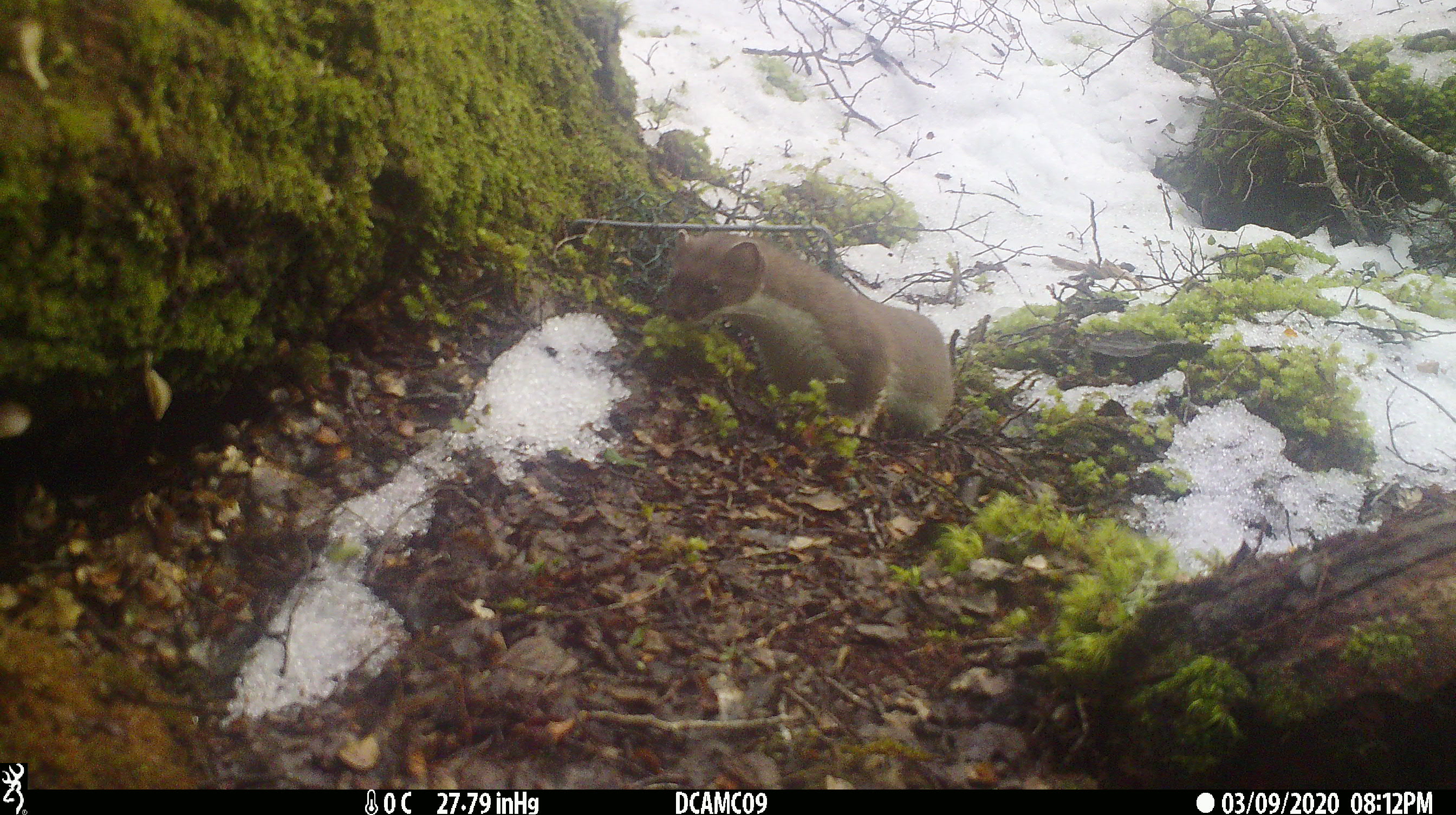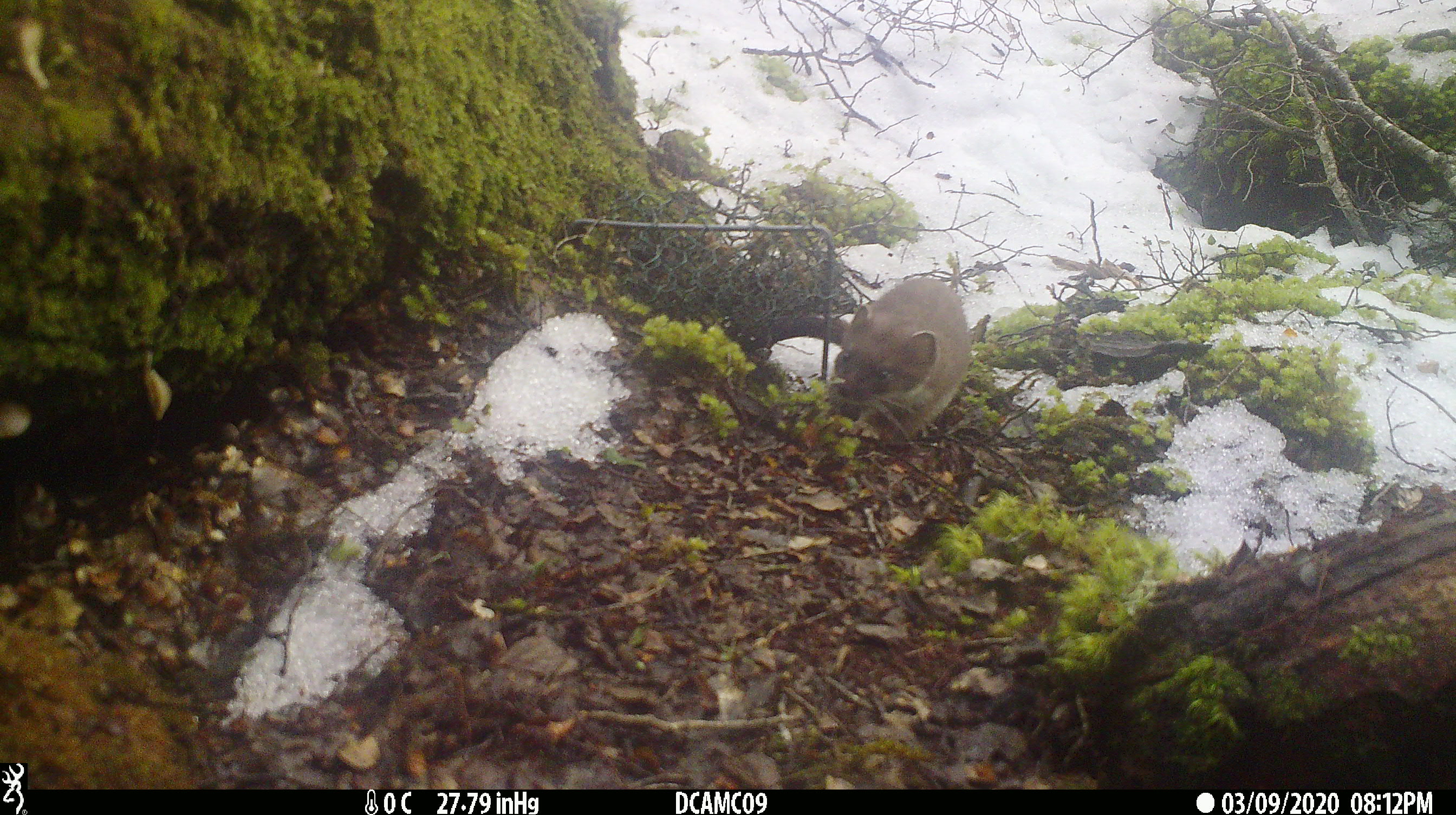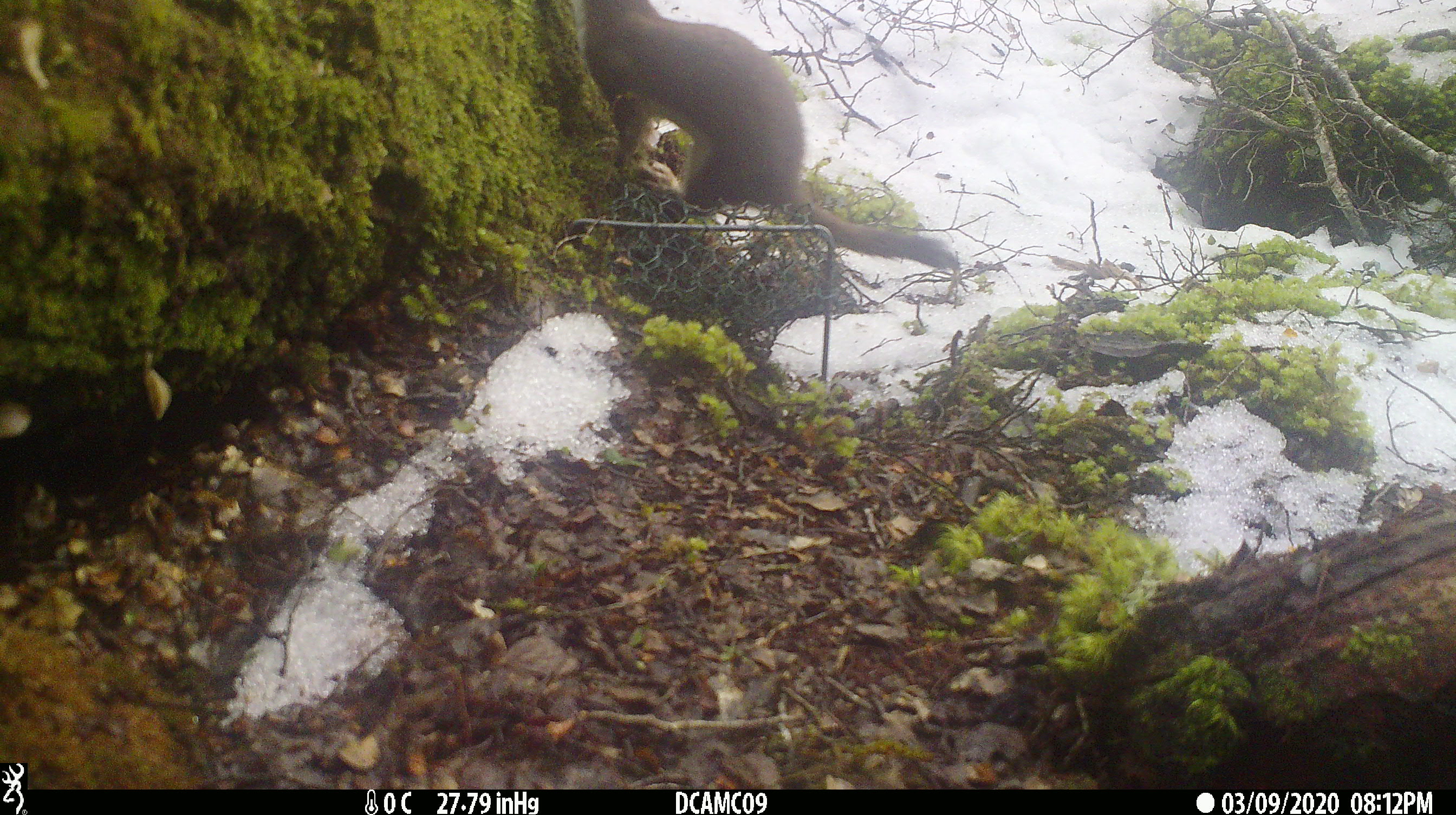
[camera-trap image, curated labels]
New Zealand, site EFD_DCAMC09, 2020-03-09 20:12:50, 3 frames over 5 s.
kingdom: Animalia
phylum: Chordata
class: Mammalia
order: Carnivora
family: Mustelidae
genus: Mustela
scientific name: Mustela erminea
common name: stoat